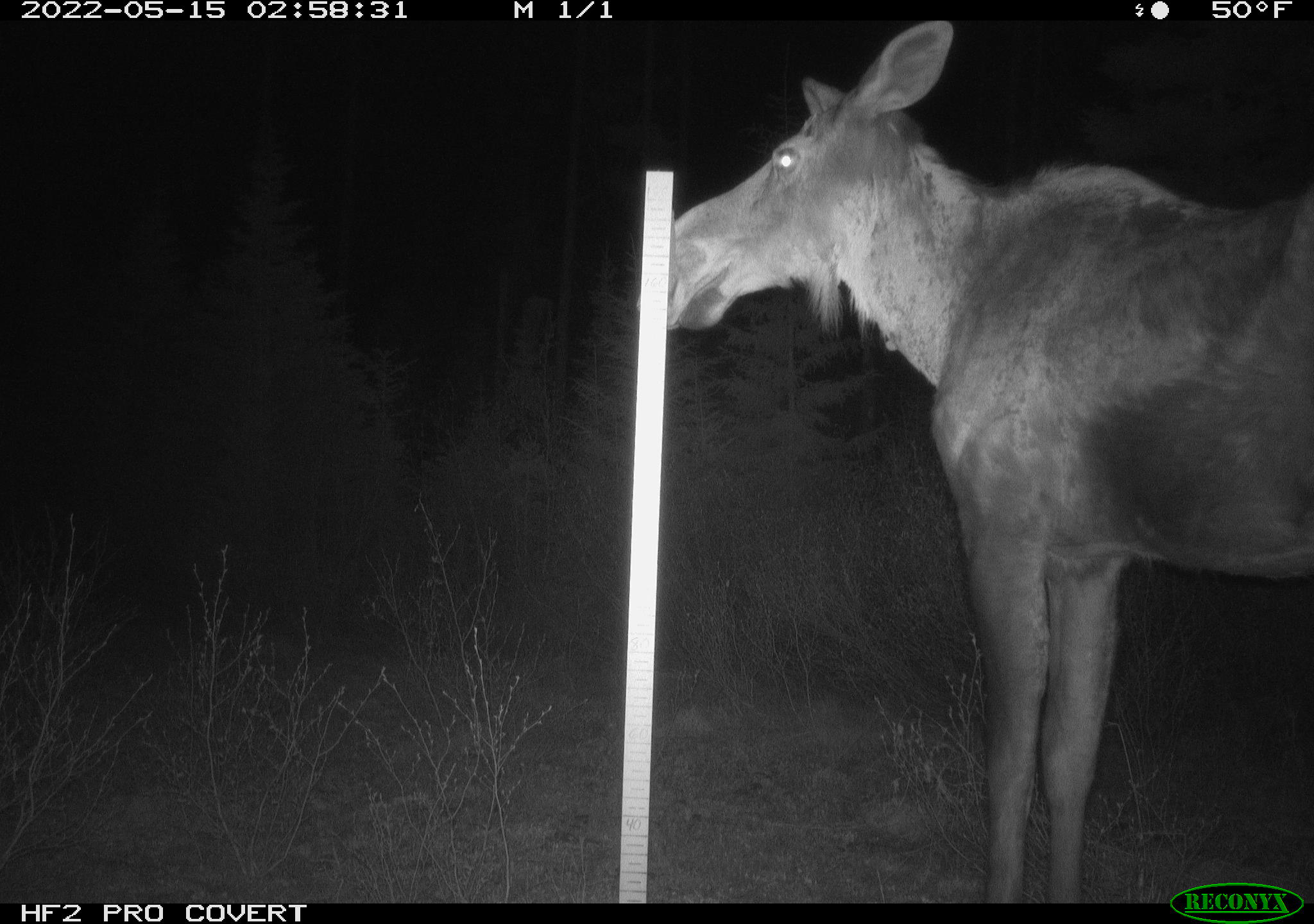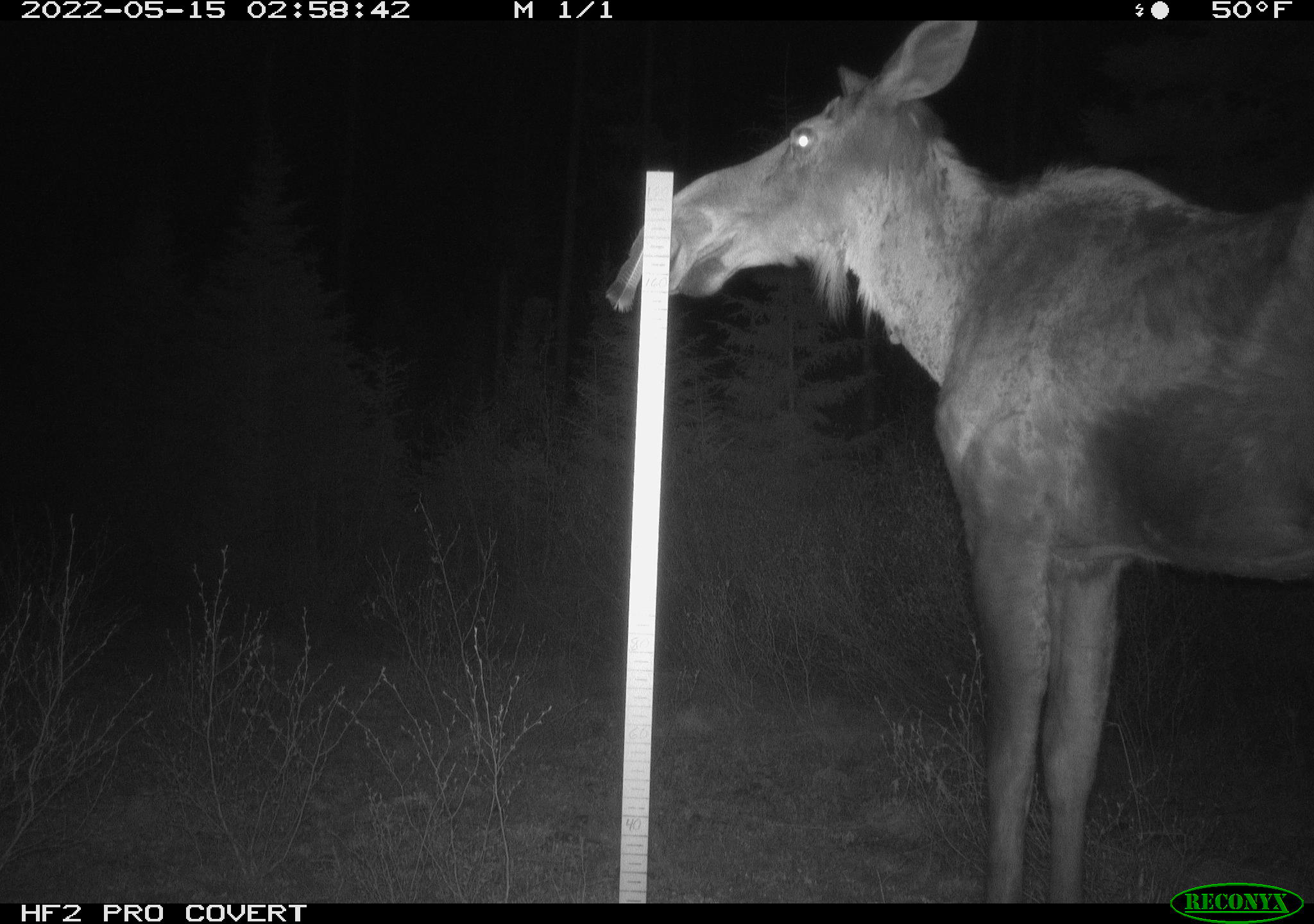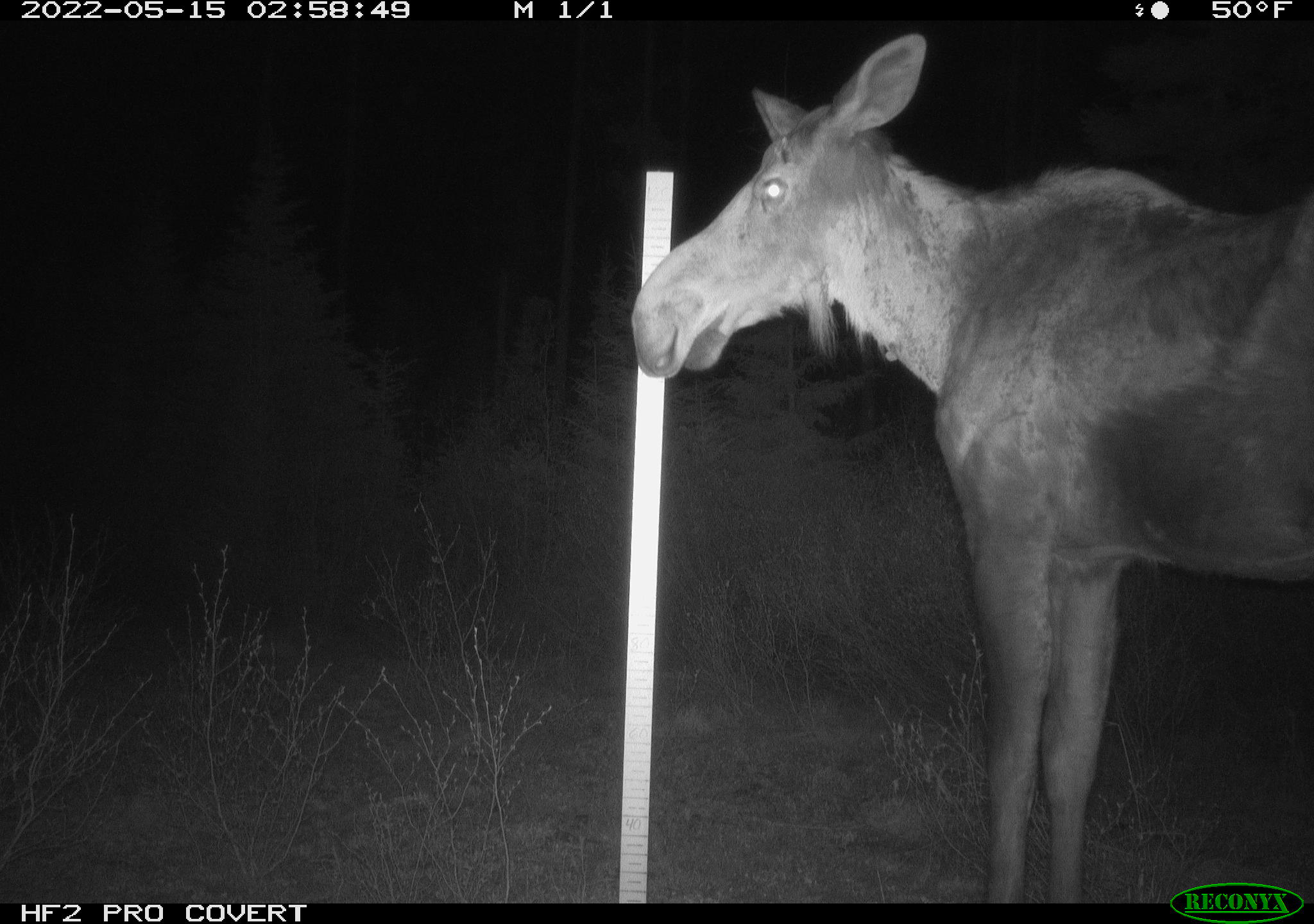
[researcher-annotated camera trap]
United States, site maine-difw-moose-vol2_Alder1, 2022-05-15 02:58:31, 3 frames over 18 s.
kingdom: Animalia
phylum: Chordata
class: Mammalia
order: Artiodactyla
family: Cervidae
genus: Alces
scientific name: Alces alces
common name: moose